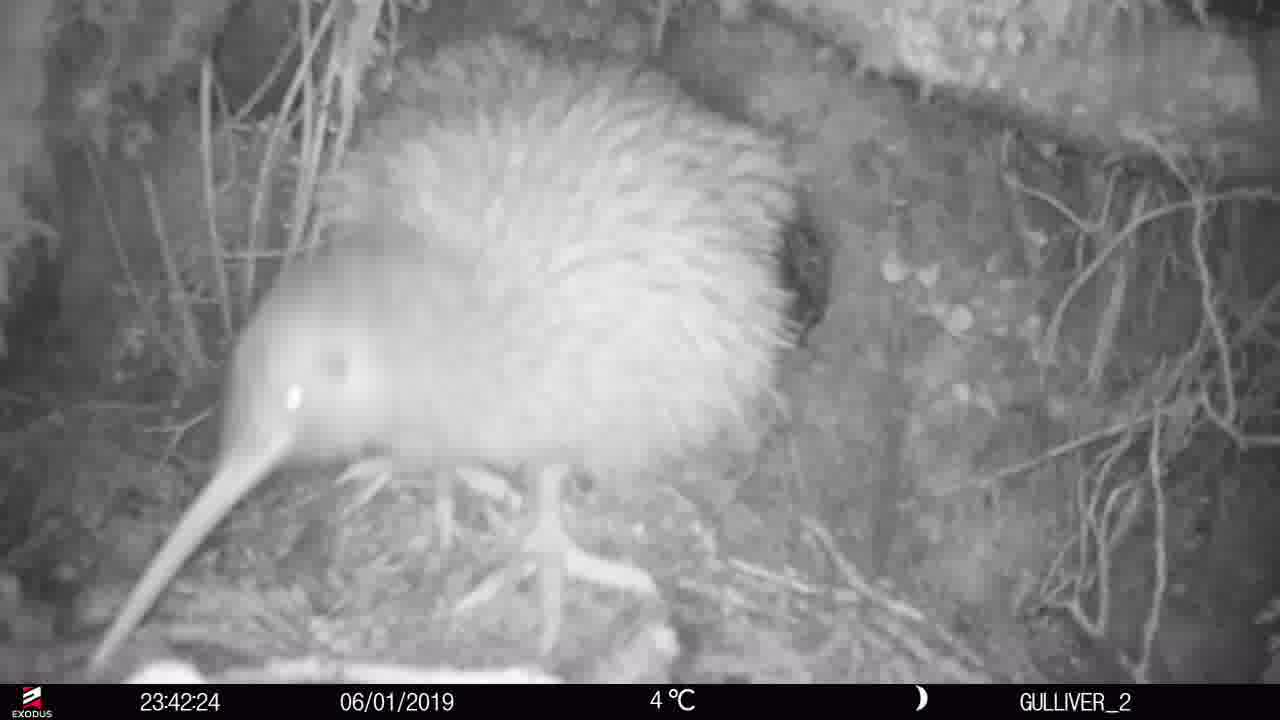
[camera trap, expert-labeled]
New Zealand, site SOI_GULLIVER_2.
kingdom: Animalia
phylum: Chordata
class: Aves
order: Apterygiformes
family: Apterygidae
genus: Apteryx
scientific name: Apteryx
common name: kiwi